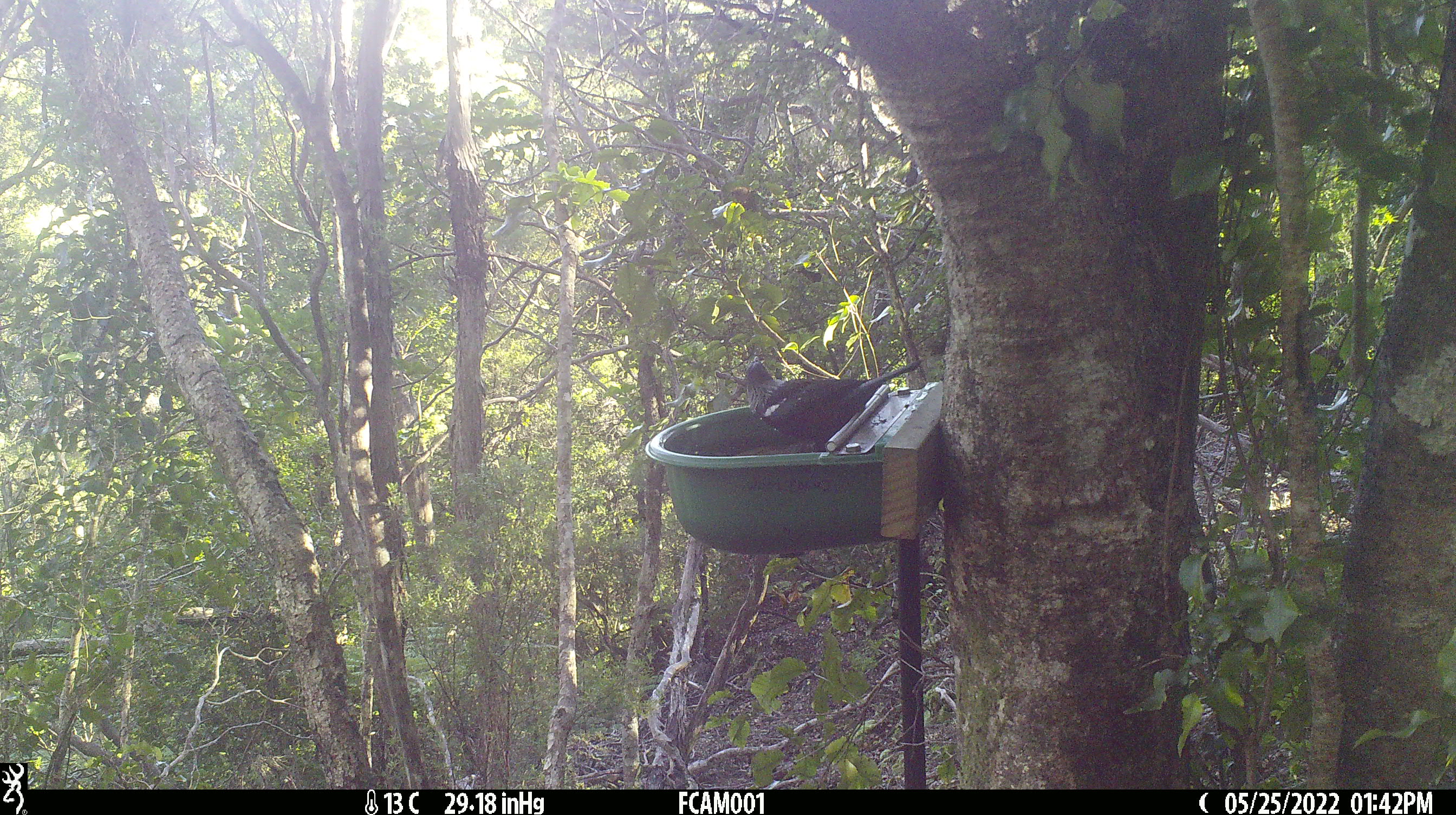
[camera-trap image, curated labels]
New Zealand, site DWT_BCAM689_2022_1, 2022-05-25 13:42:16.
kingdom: Animalia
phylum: Chordata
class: Aves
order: Passeriformes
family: Meliphagidae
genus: Prosthemadera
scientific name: Prosthemadera novaeseelandiae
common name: tui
Tui (Prosthemadera novaeseelandiae).